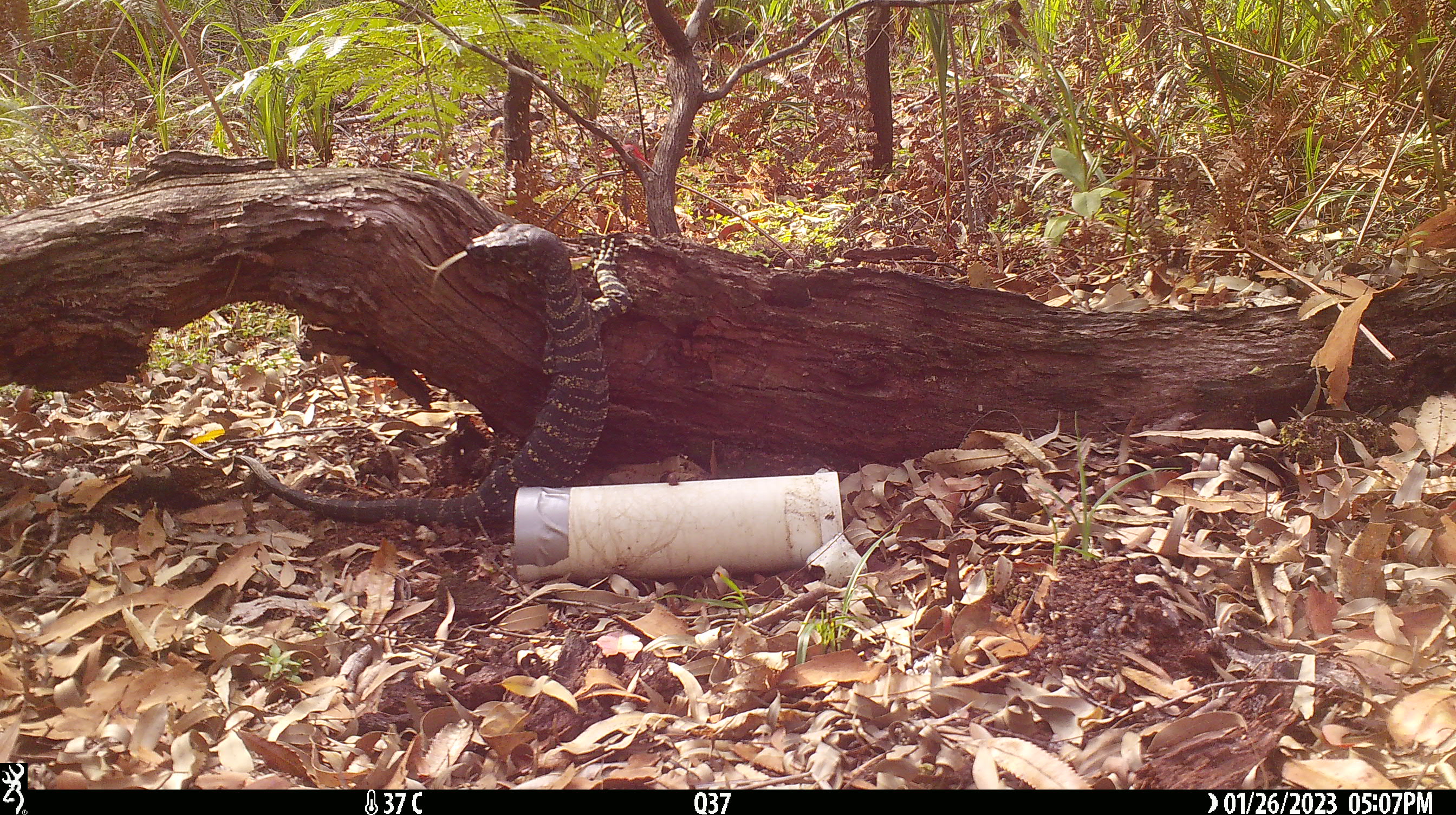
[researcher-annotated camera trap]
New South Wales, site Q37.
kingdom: Animalia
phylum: Chordata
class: Reptilia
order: Squamata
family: Varanidae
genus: Varanus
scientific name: Varanus varius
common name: lace monitor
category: goanna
Goanna (lace monitor) (Varanus varius).